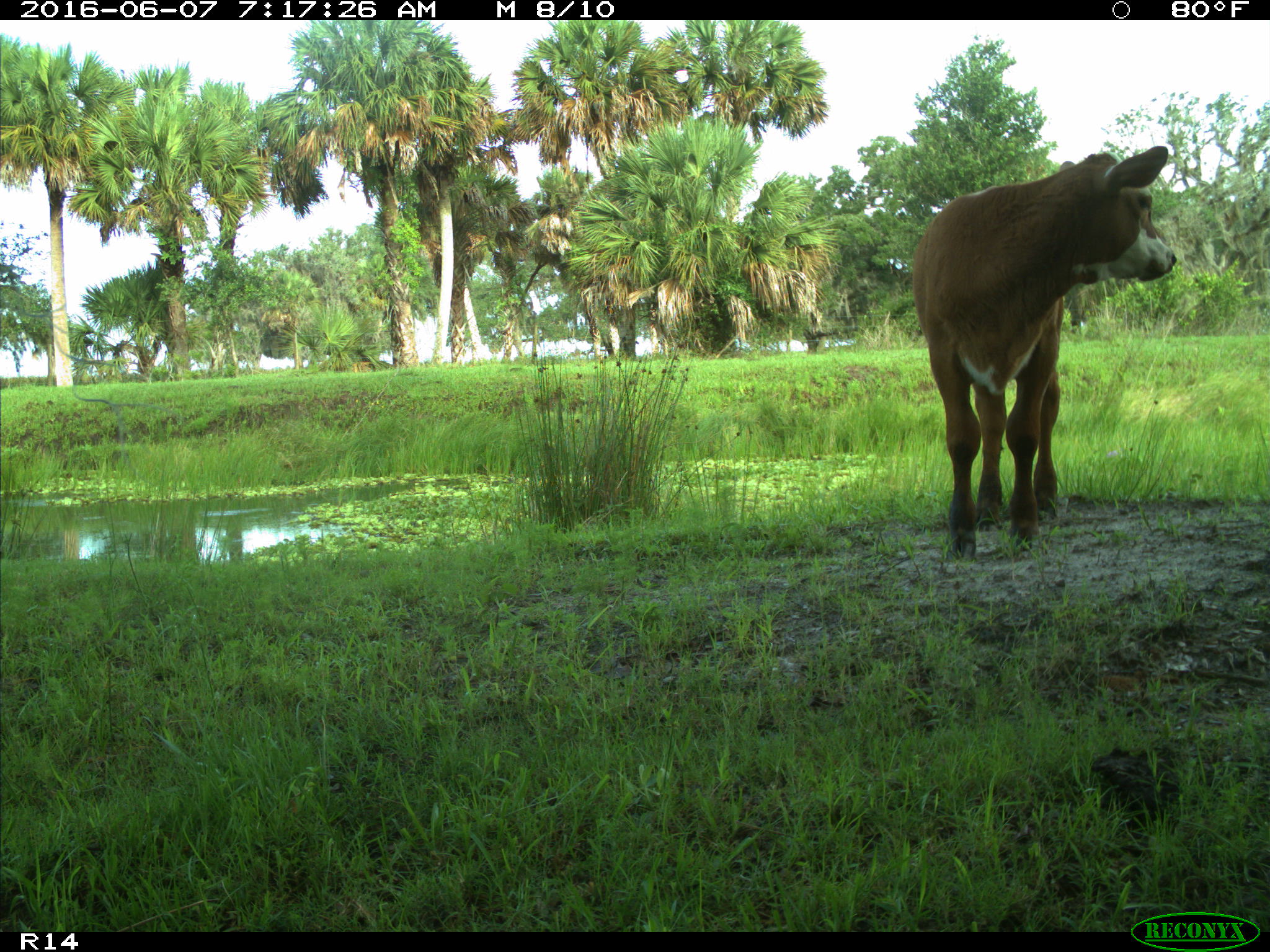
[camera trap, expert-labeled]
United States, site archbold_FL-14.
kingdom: Animalia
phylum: Chordata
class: Mammalia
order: Artiodactyla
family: Bovidae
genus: Bos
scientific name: Bos taurus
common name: domestic cow